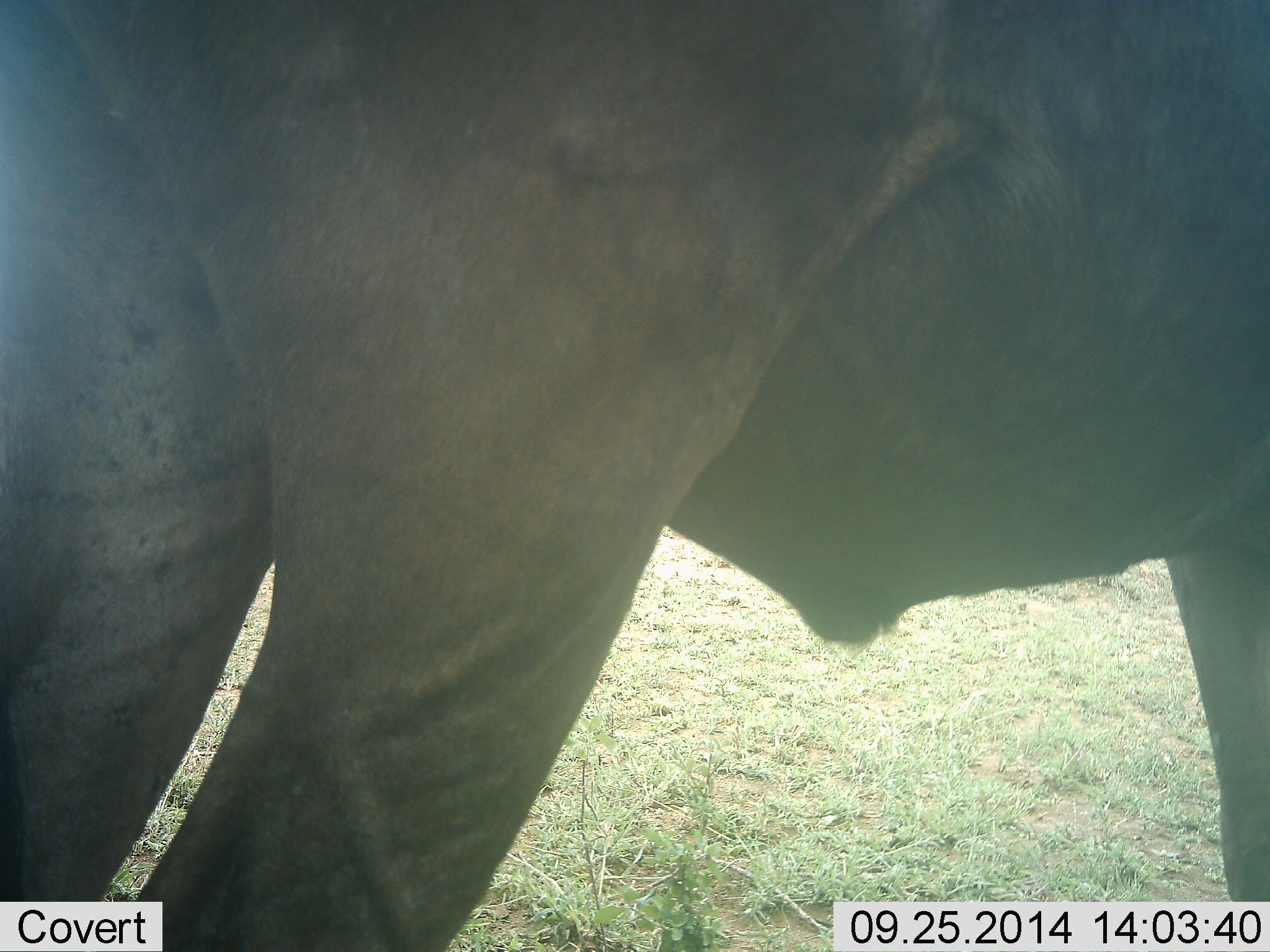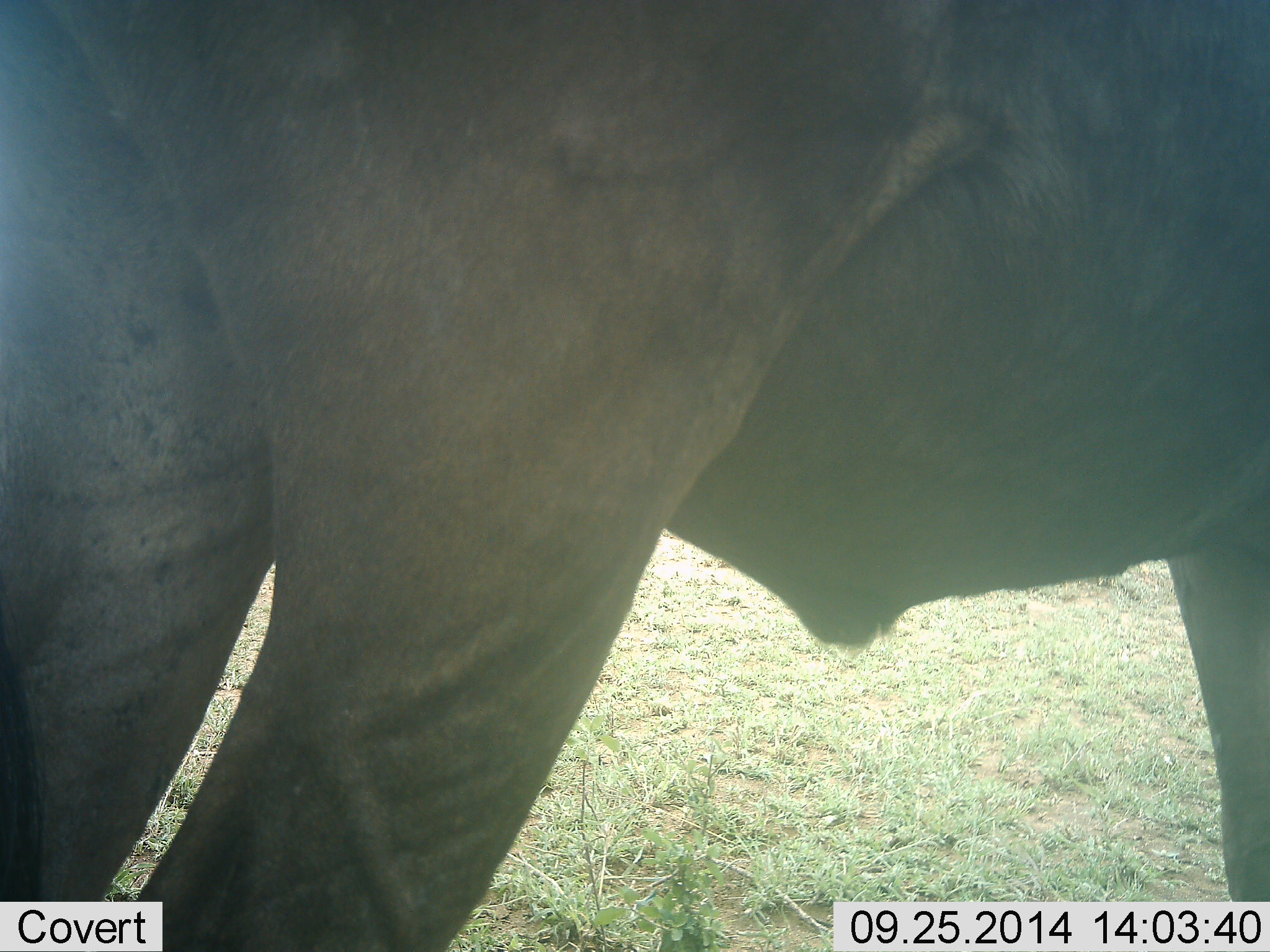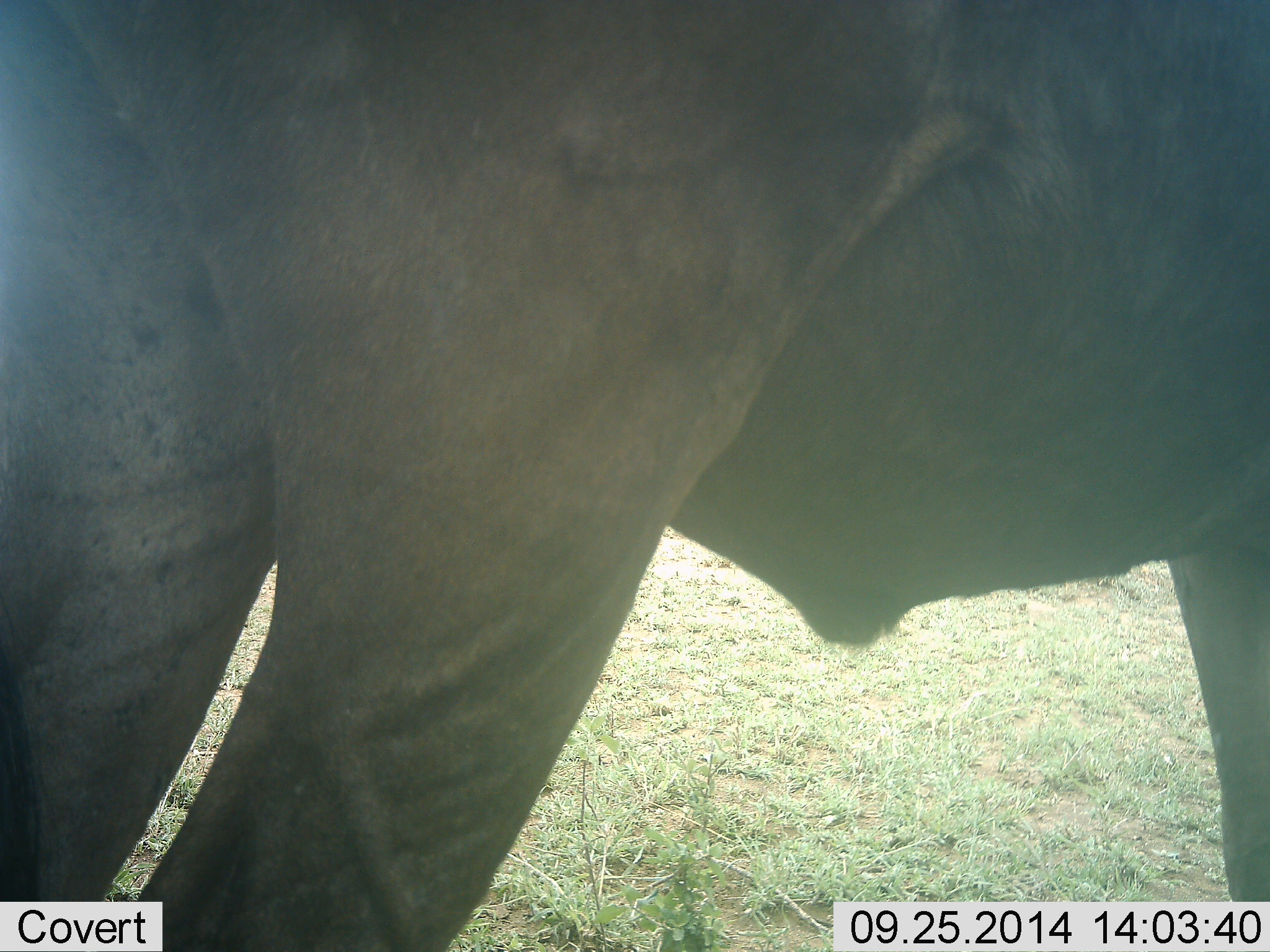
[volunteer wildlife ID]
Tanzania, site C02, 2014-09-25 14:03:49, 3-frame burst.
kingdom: Animalia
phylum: Chordata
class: Mammalia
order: Artiodactyla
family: Bovidae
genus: Connochaetes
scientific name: Connochaetes taurinus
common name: blue wildebeest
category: wildebeest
Wildebeest (blue wildebeest) (Connochaetes taurinus), count 1. Behavior (volunteer vote fractions): standing 100%, resting 0%, moving 0%, interacting 0%. Young present (vote fraction): 0%. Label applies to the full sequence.